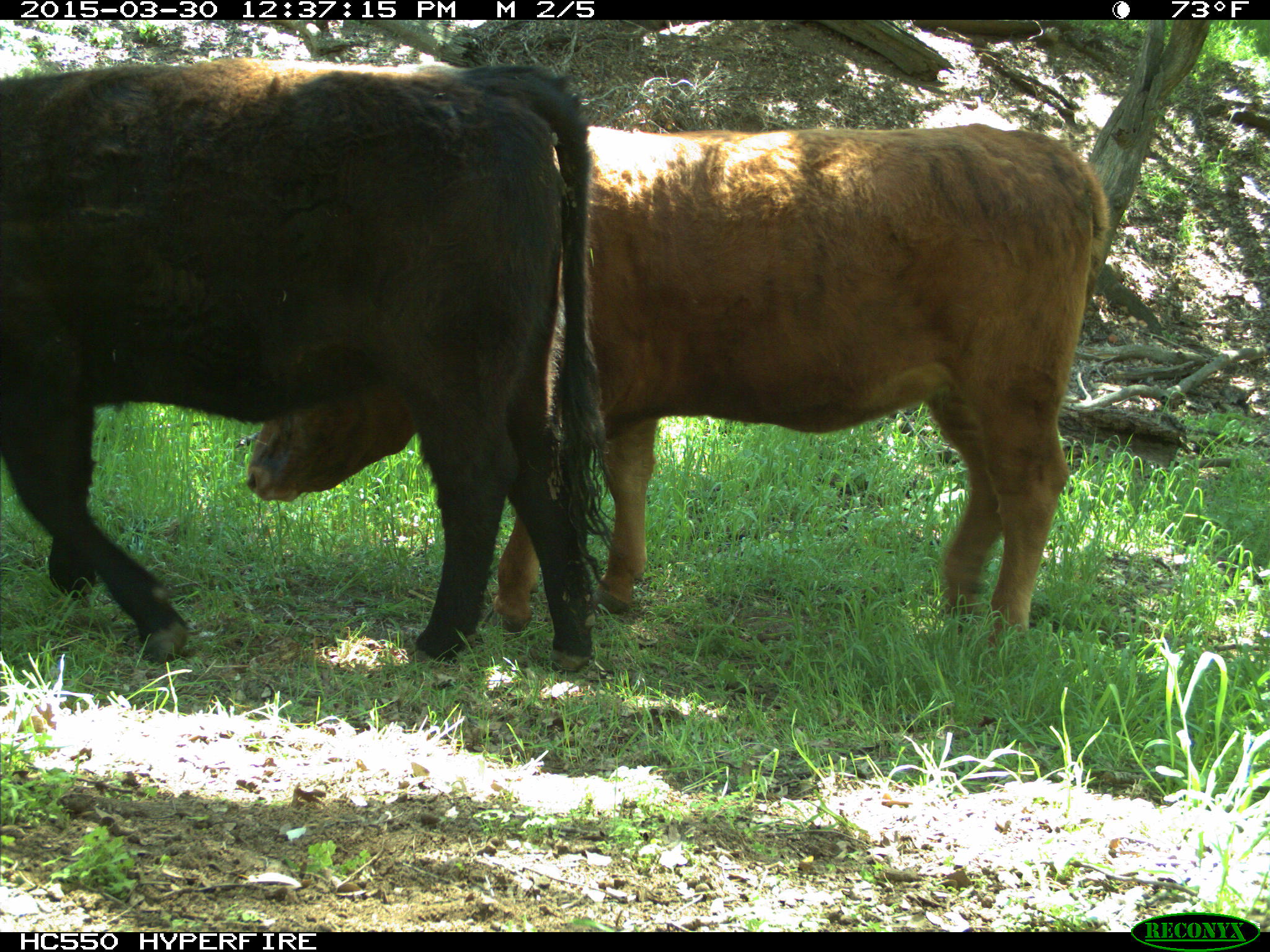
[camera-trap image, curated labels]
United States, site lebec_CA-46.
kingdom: Animalia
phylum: Chordata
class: Mammalia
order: Artiodactyla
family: Bovidae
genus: Bos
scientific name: Bos taurus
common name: domestic cow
Bos taurus (domestic cow).